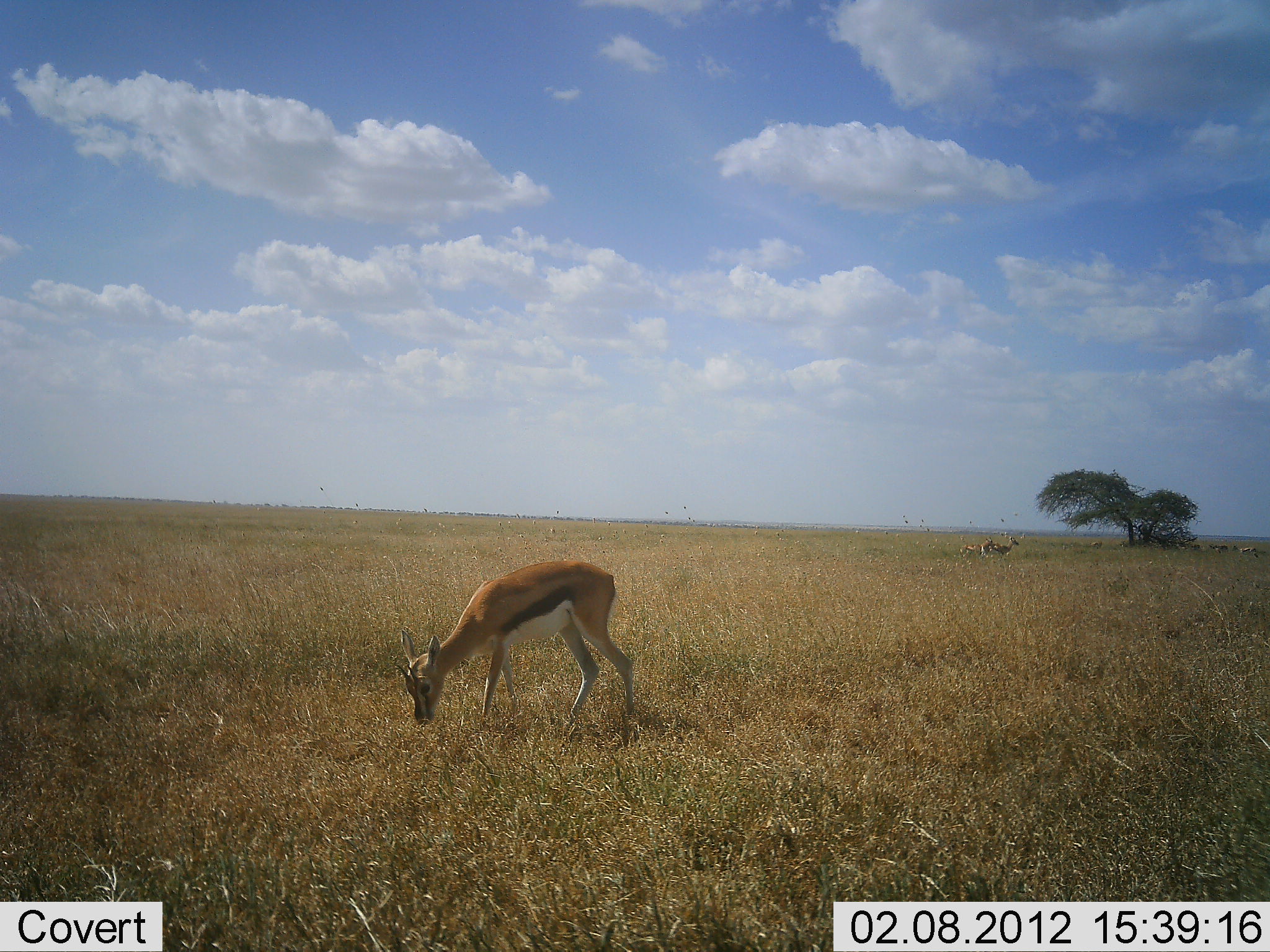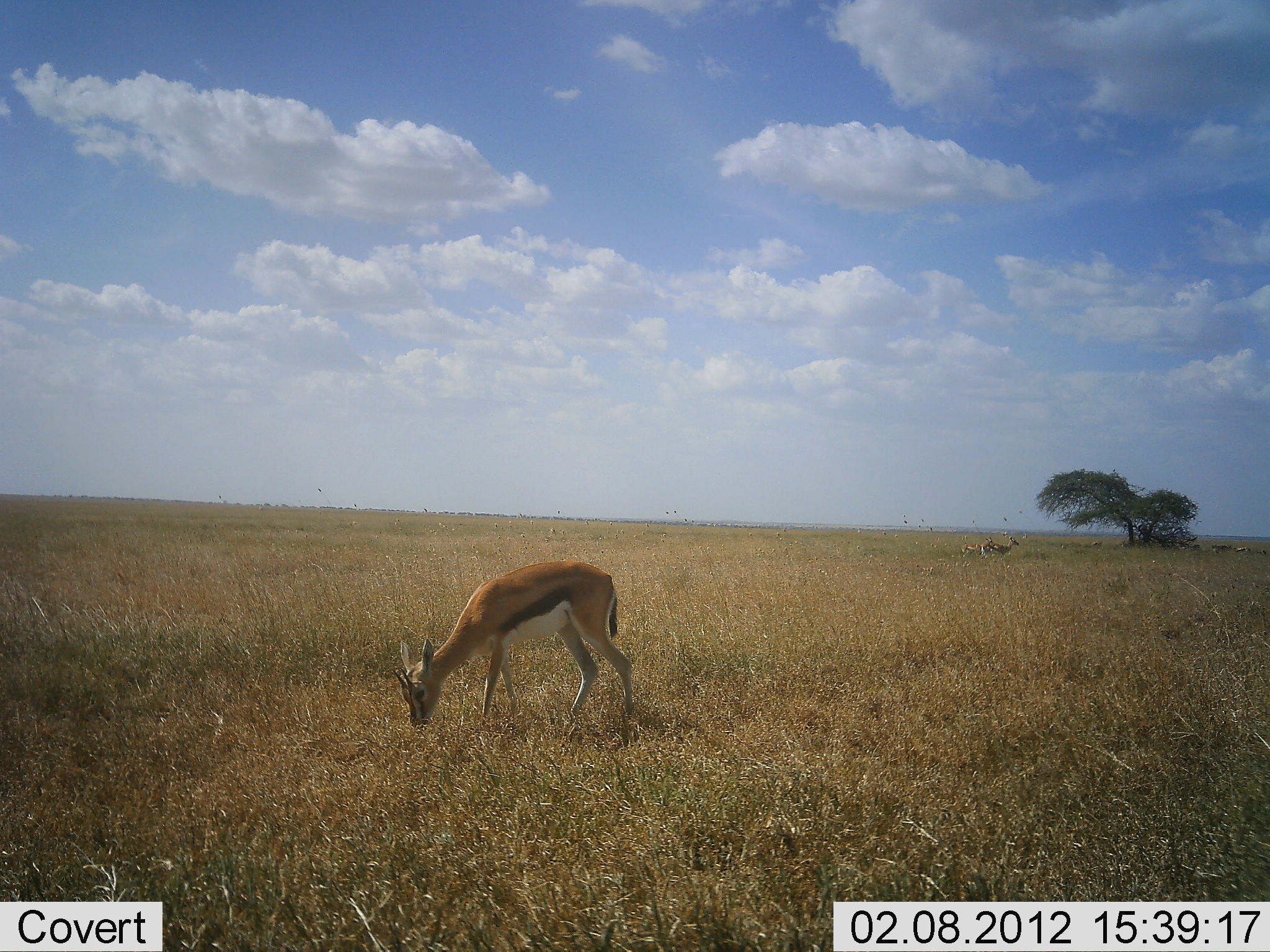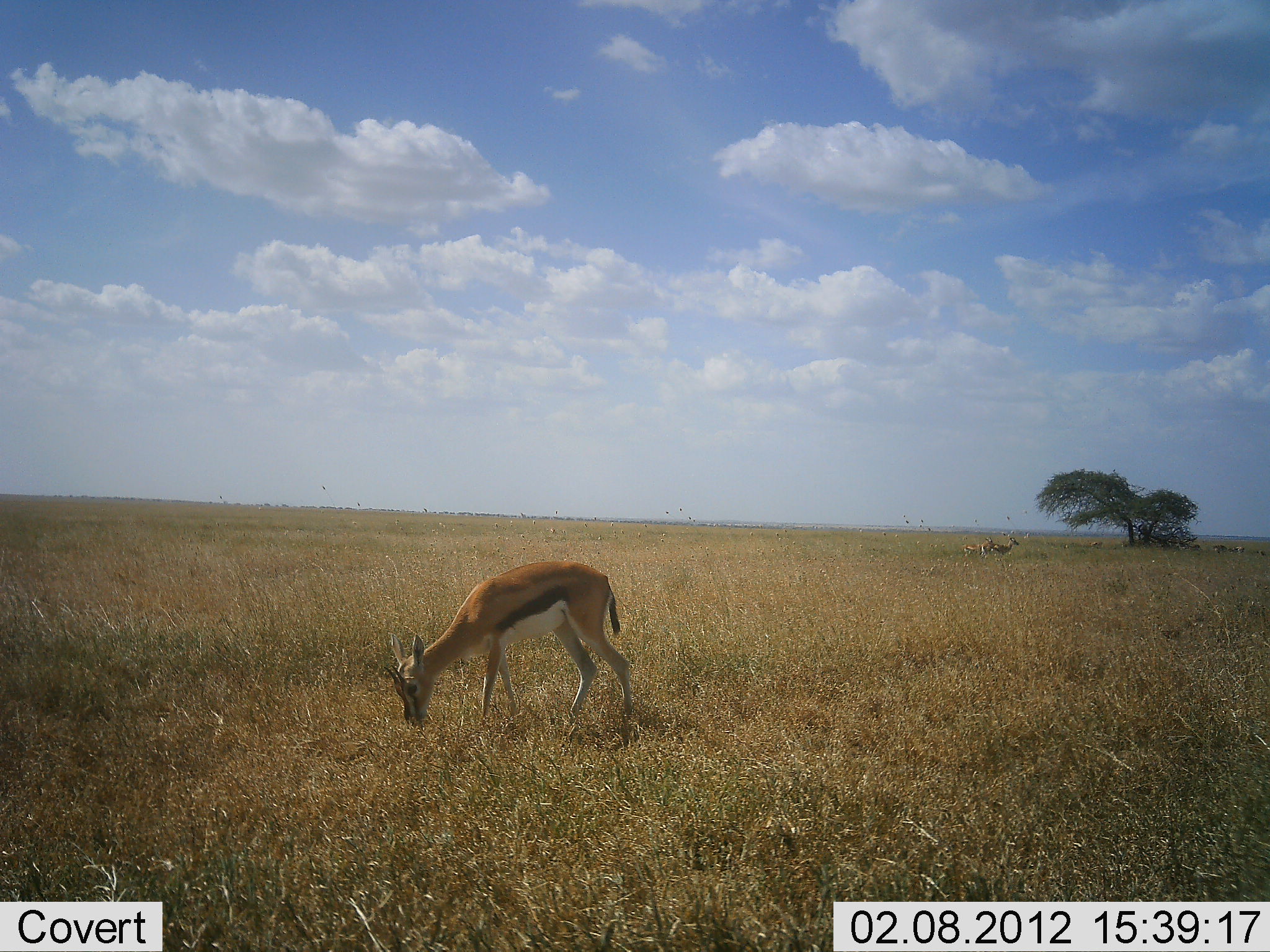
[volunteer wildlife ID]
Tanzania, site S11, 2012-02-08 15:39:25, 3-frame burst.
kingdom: Animalia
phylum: Chordata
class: Mammalia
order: Artiodactyla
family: Bovidae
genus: Eudorcas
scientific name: Eudorcas thomsonii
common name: thomson's gazelle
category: gazellethomsons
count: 3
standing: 50%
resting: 6%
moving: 0%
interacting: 0%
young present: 0%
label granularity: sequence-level